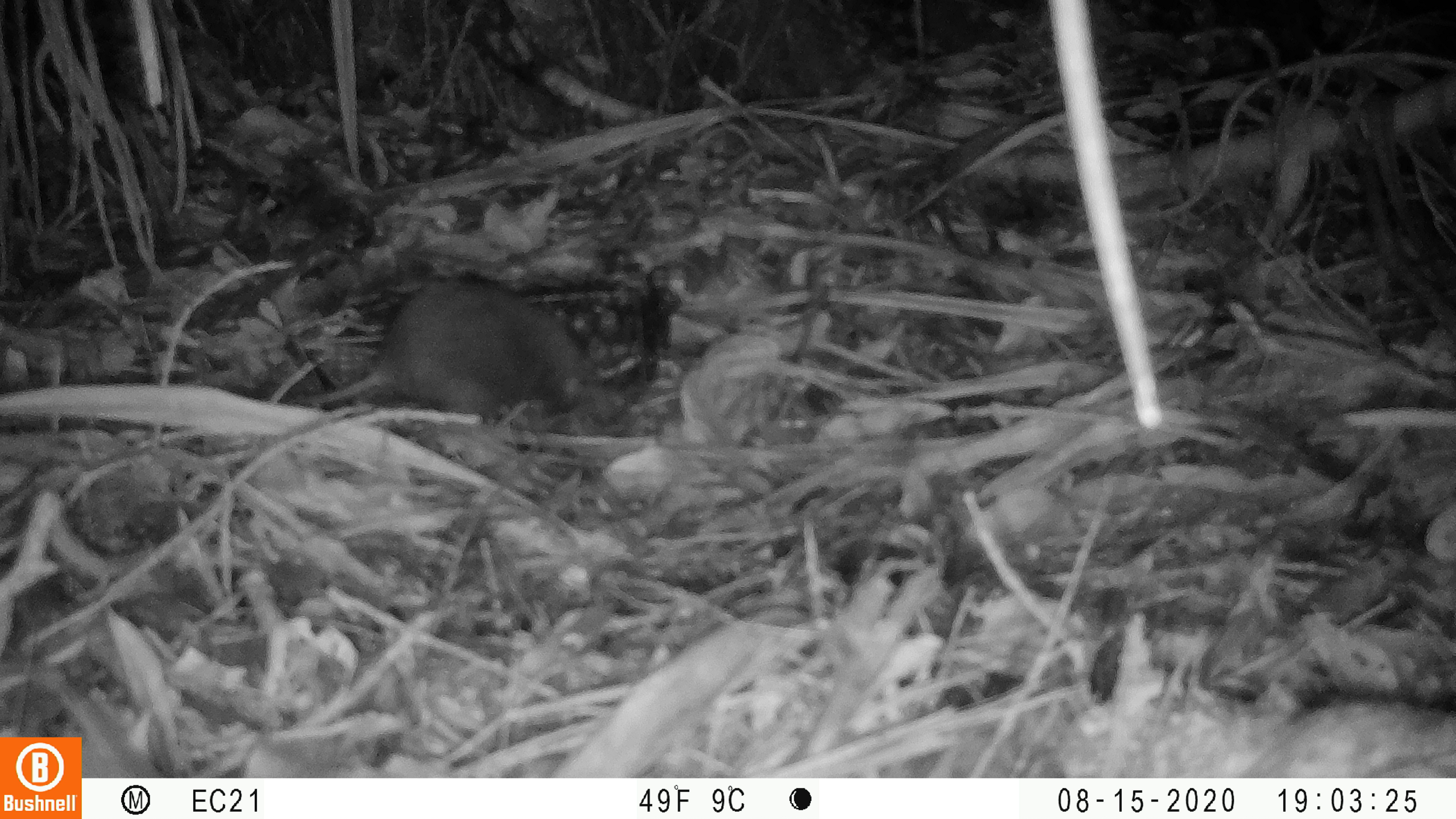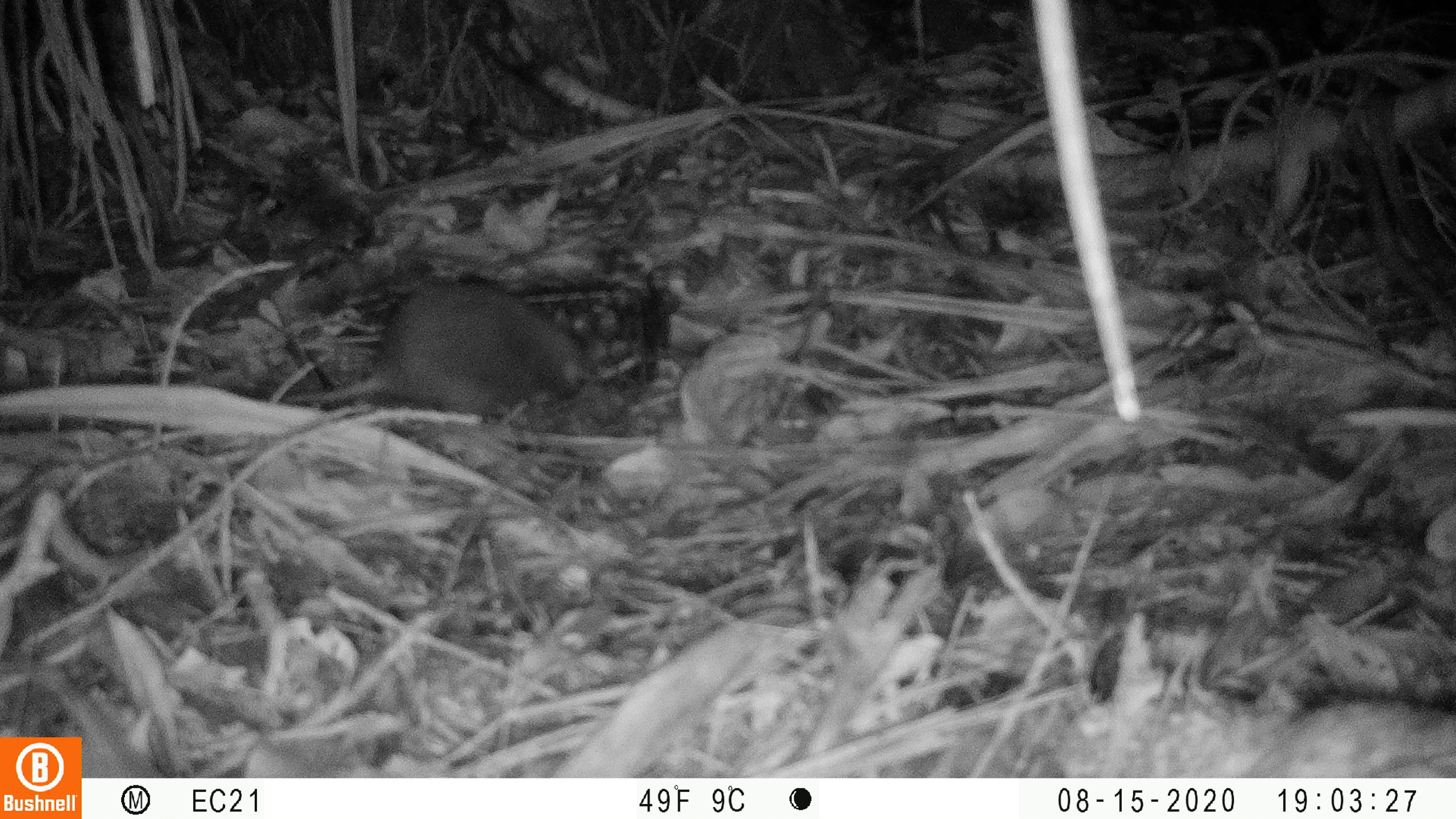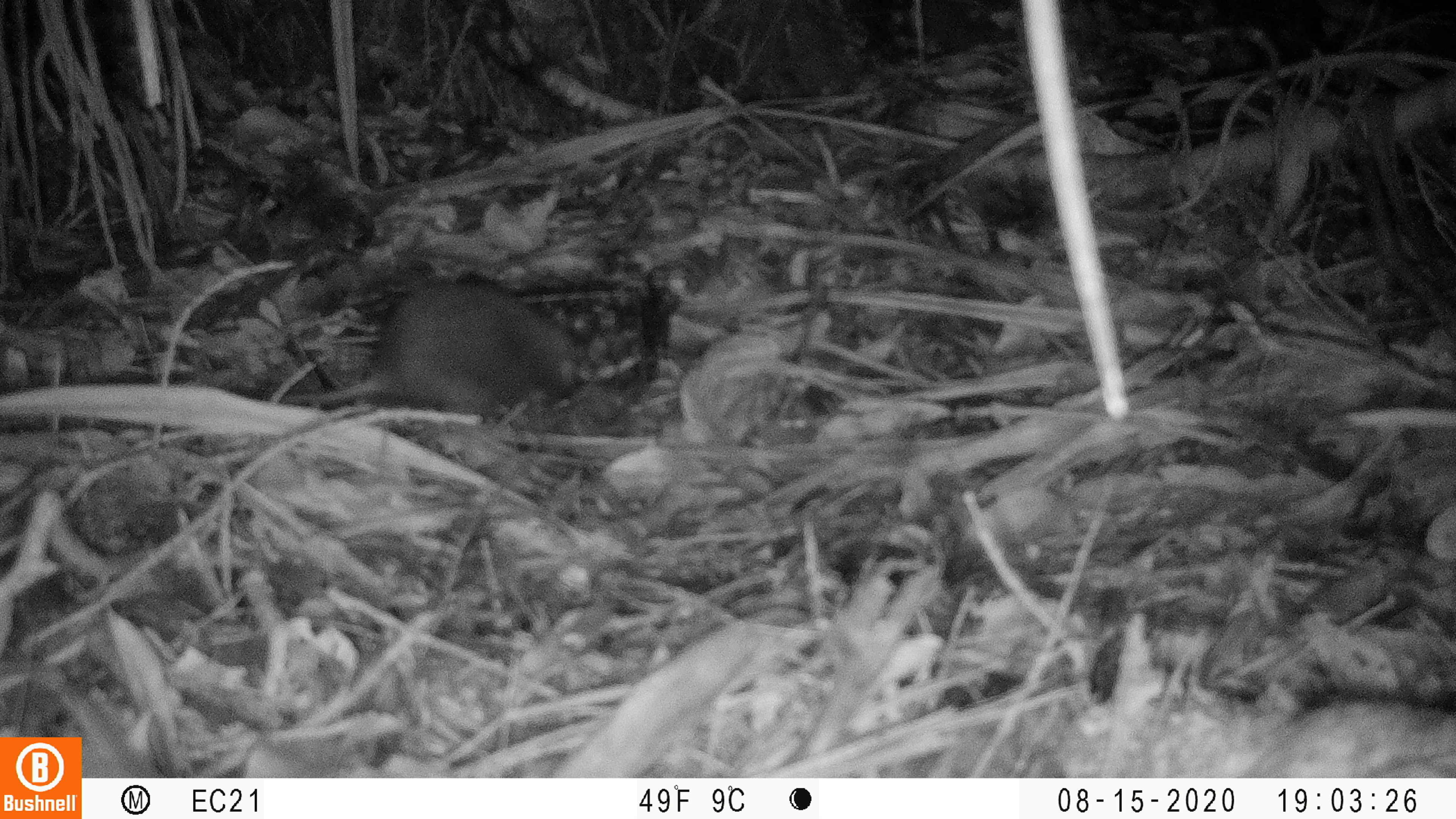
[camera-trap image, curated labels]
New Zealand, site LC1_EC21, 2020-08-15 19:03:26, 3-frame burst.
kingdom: Animalia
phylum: Chordata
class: Mammalia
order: Rodentia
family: Muridae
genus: Rattus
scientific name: Rattus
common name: rat